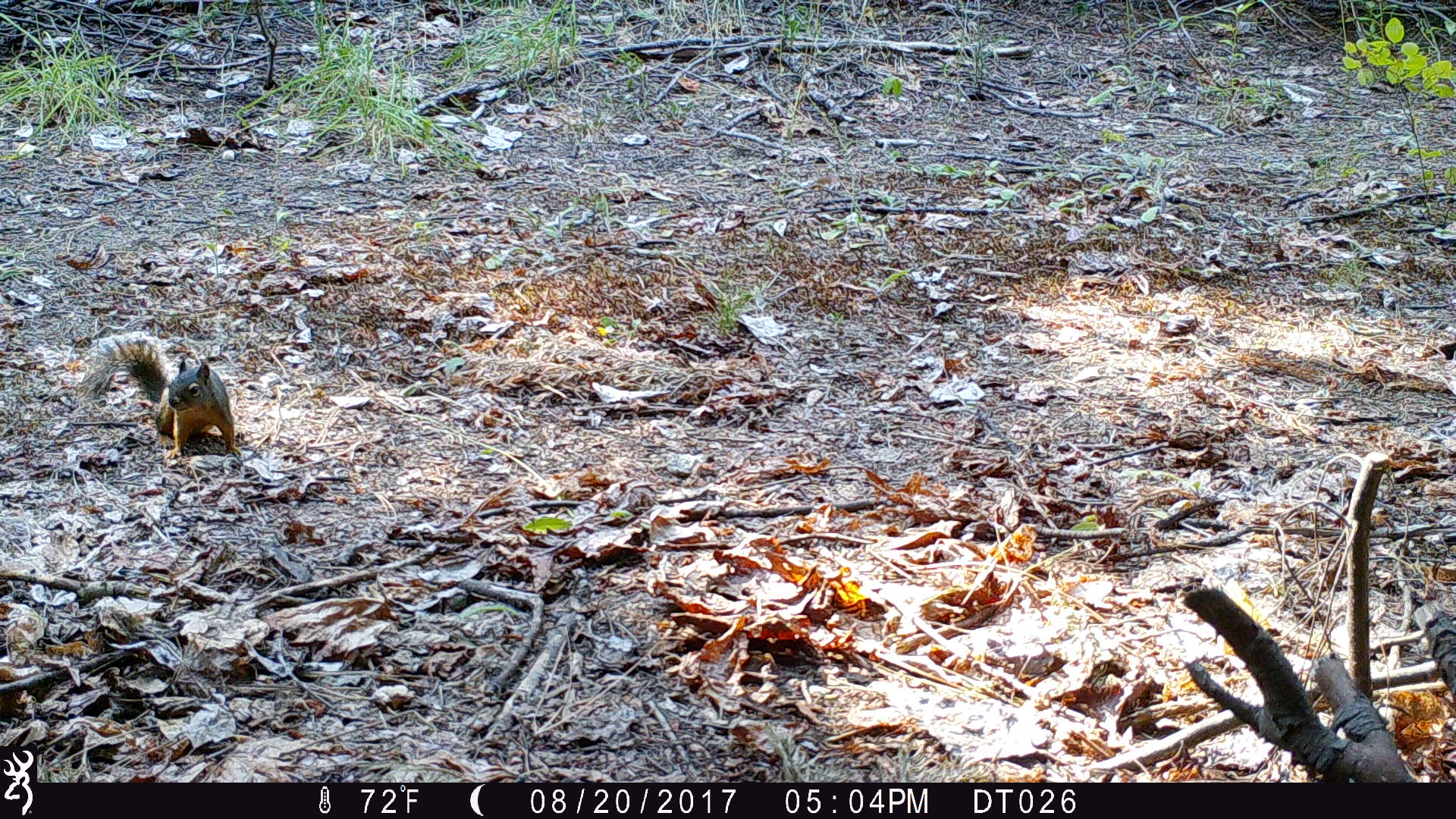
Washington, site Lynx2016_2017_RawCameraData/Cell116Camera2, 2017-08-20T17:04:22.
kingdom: Animalia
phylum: Chordata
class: Mammalia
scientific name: Mammalia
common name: small mammal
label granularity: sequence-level